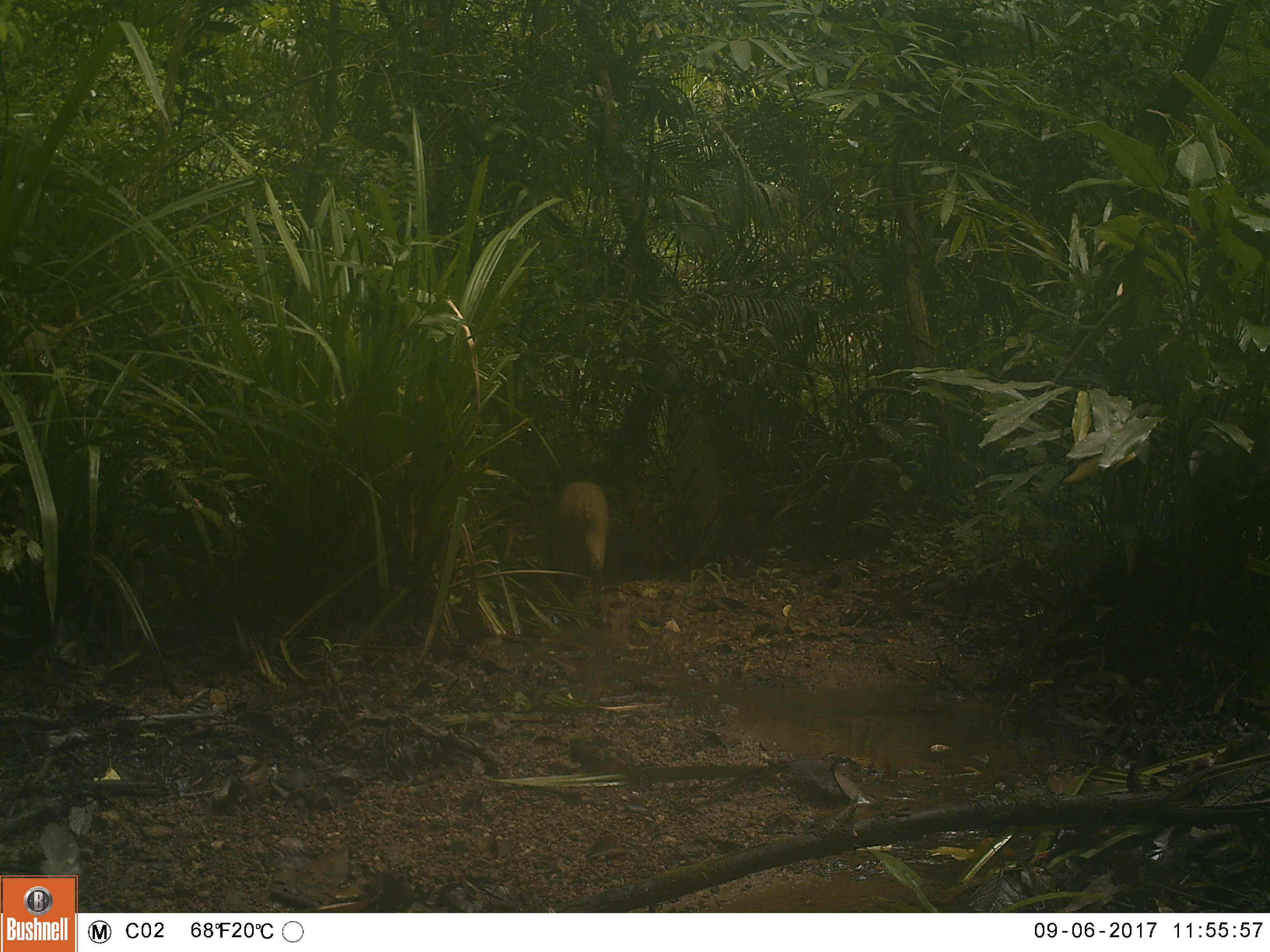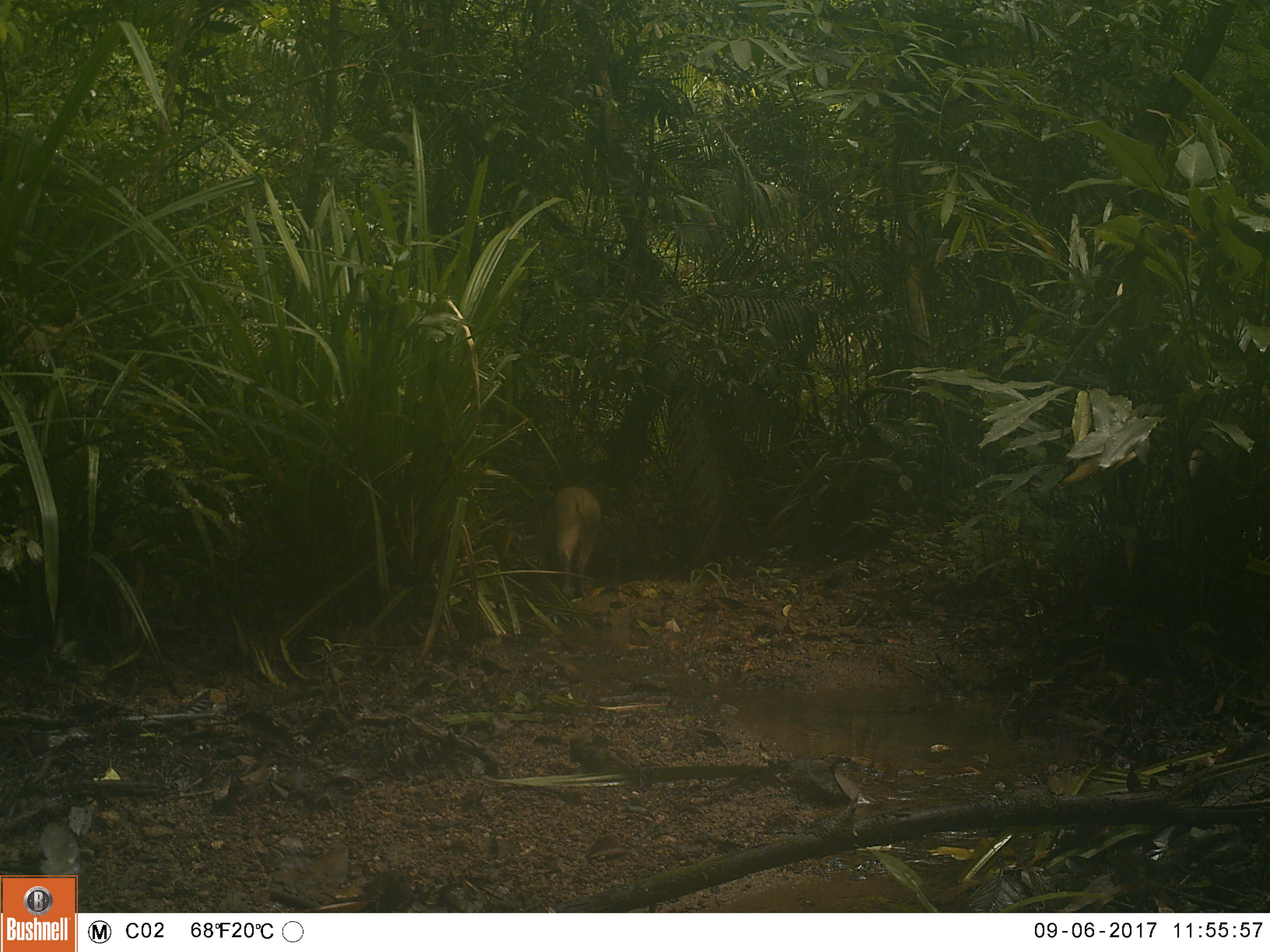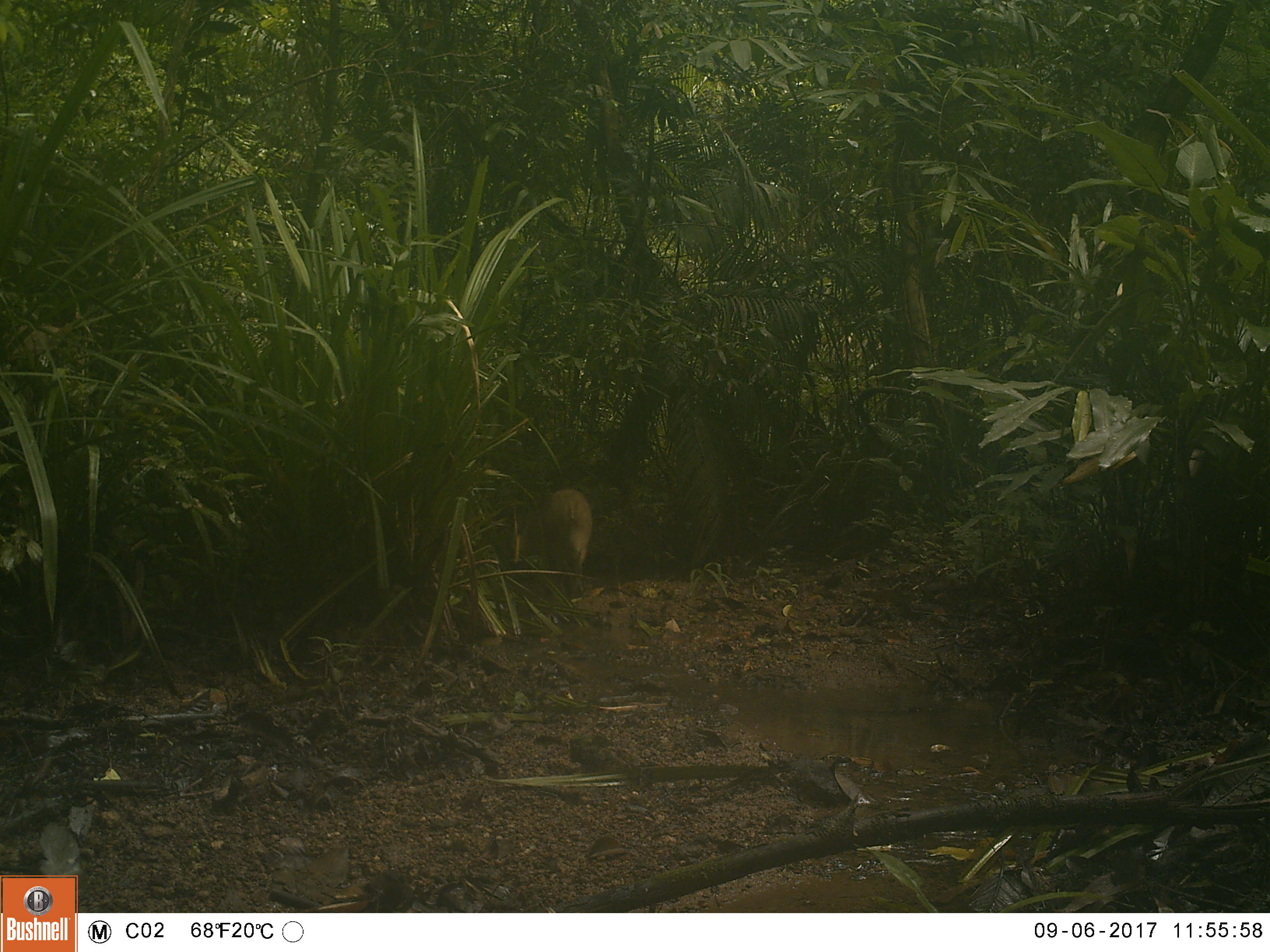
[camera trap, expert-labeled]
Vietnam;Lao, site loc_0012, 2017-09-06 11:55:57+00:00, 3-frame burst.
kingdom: Animalia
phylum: Chordata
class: Mammalia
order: Artiodactyla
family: Suidae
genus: Sus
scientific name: Sus scrofa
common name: eurasian wild pig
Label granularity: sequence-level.